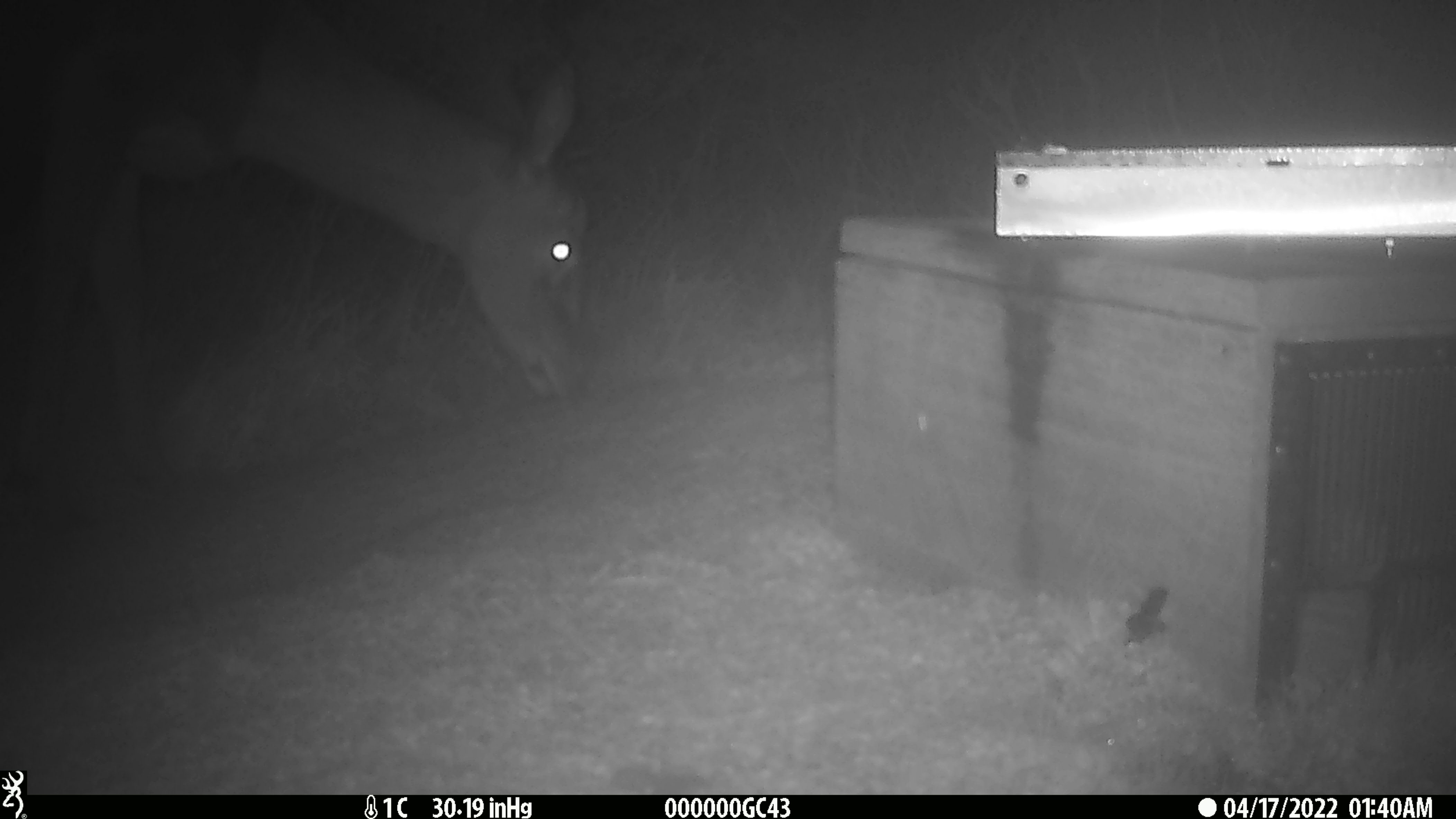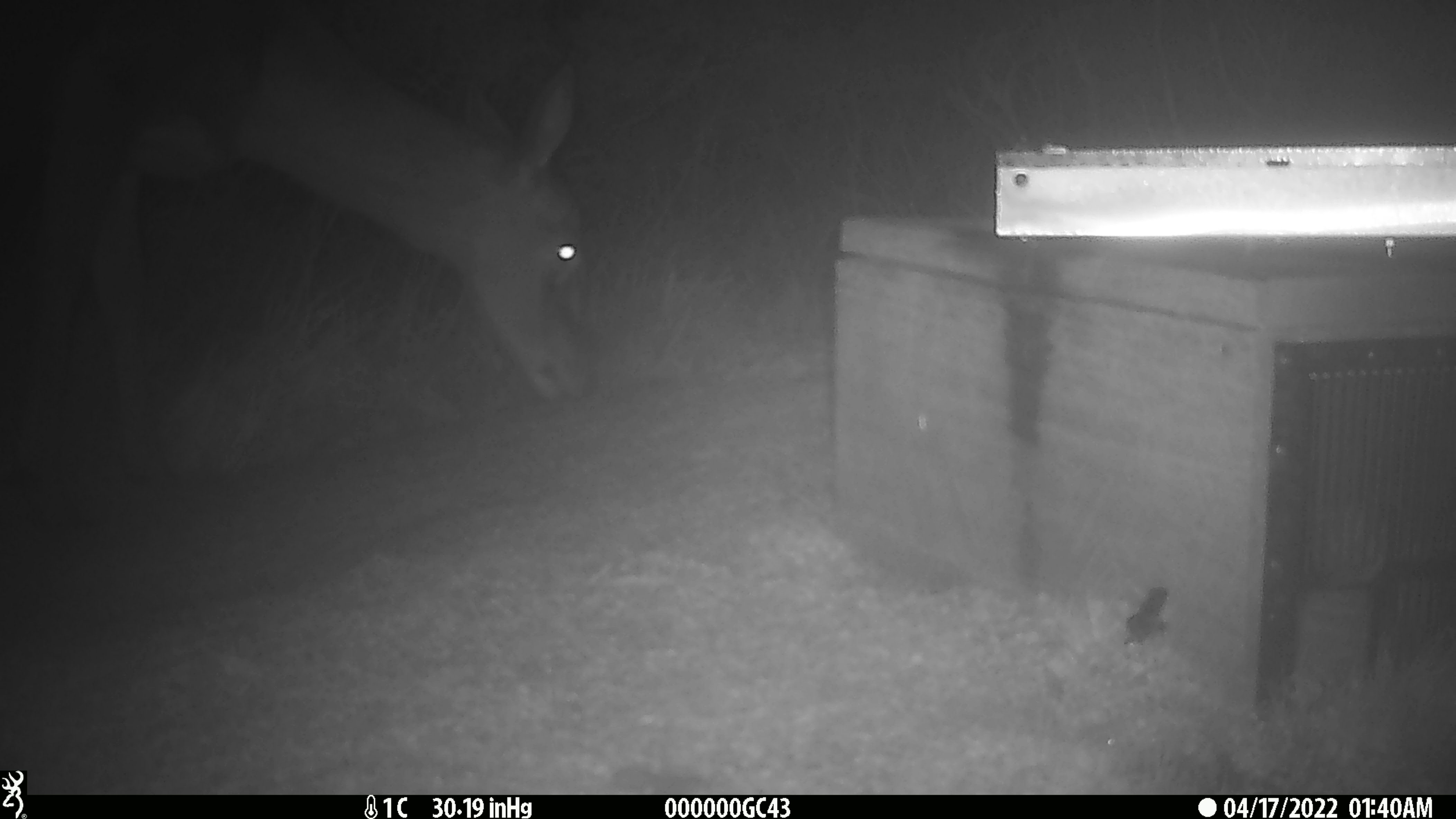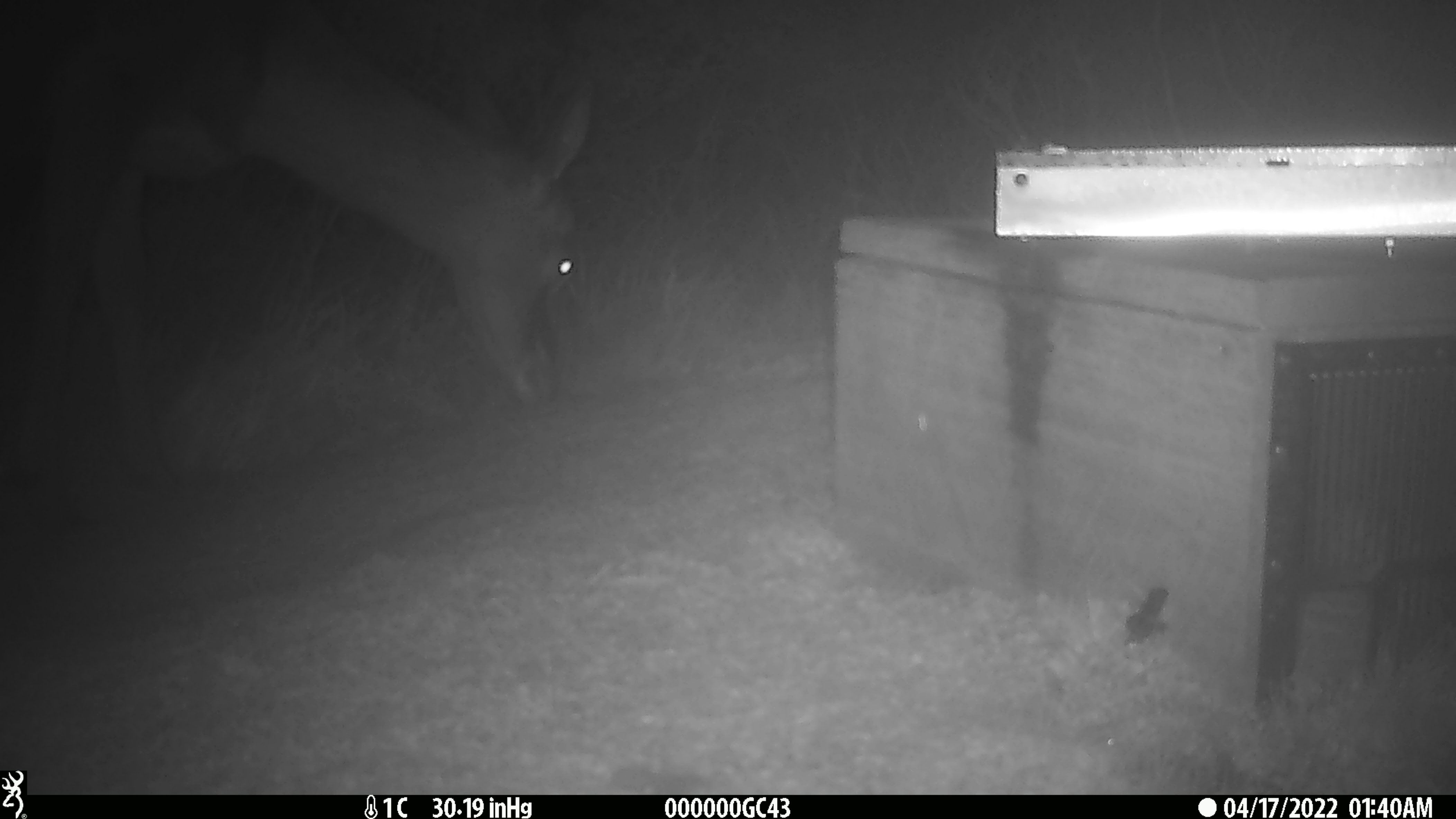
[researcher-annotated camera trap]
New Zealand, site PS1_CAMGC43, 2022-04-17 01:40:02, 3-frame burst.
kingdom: Animalia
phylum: Chordata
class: Mammalia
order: Artiodactyla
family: Cervidae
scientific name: Cervidae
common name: deer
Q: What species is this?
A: Deer (Cervidae).